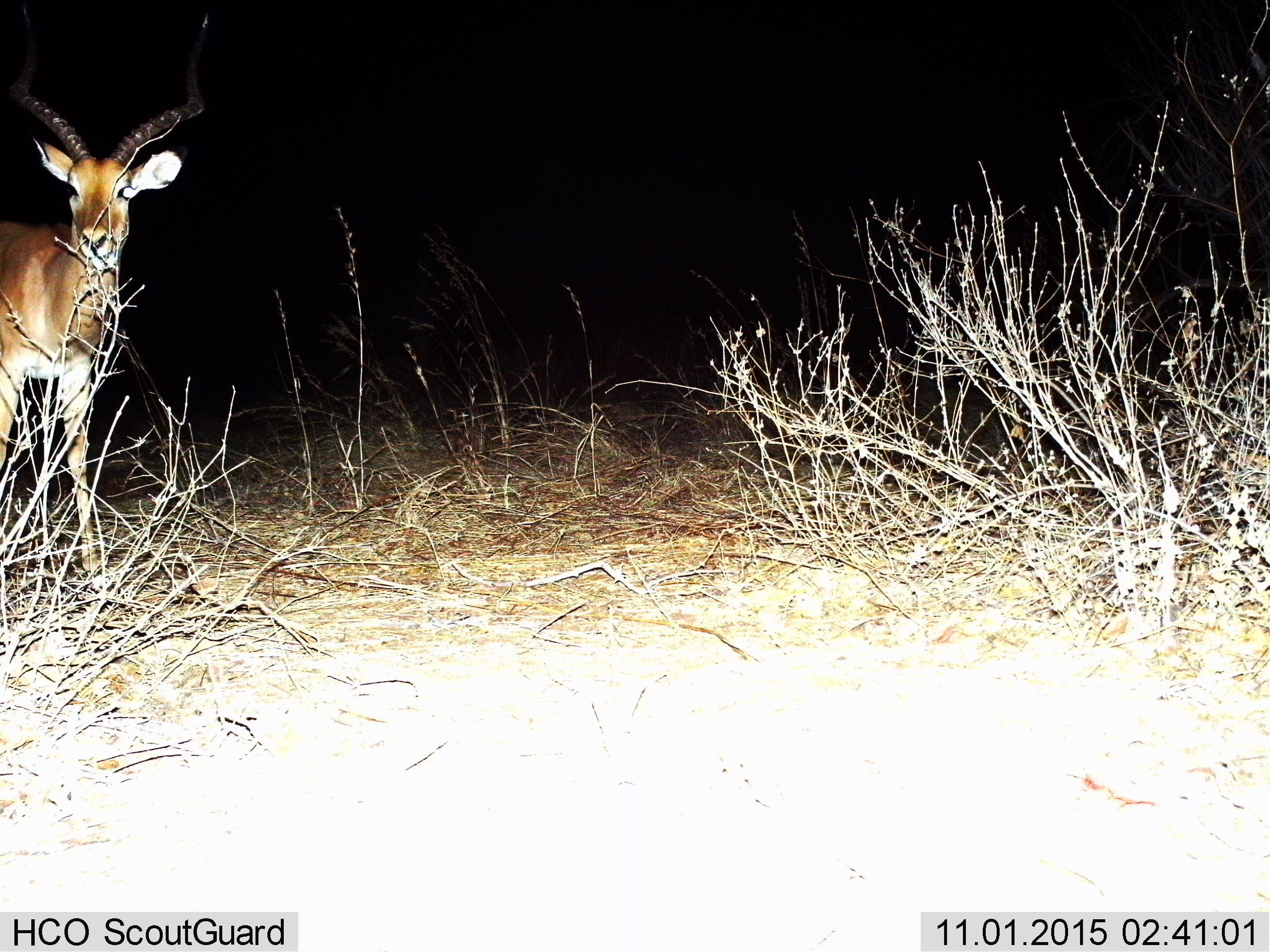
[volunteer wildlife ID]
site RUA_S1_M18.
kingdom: Animalia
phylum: Chordata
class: Mammalia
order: Artiodactyla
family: Bovidae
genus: Aepyceros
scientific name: Aepyceros melampus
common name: impala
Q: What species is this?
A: Impala (Aepyceros melampus).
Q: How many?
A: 1.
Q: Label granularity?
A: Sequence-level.